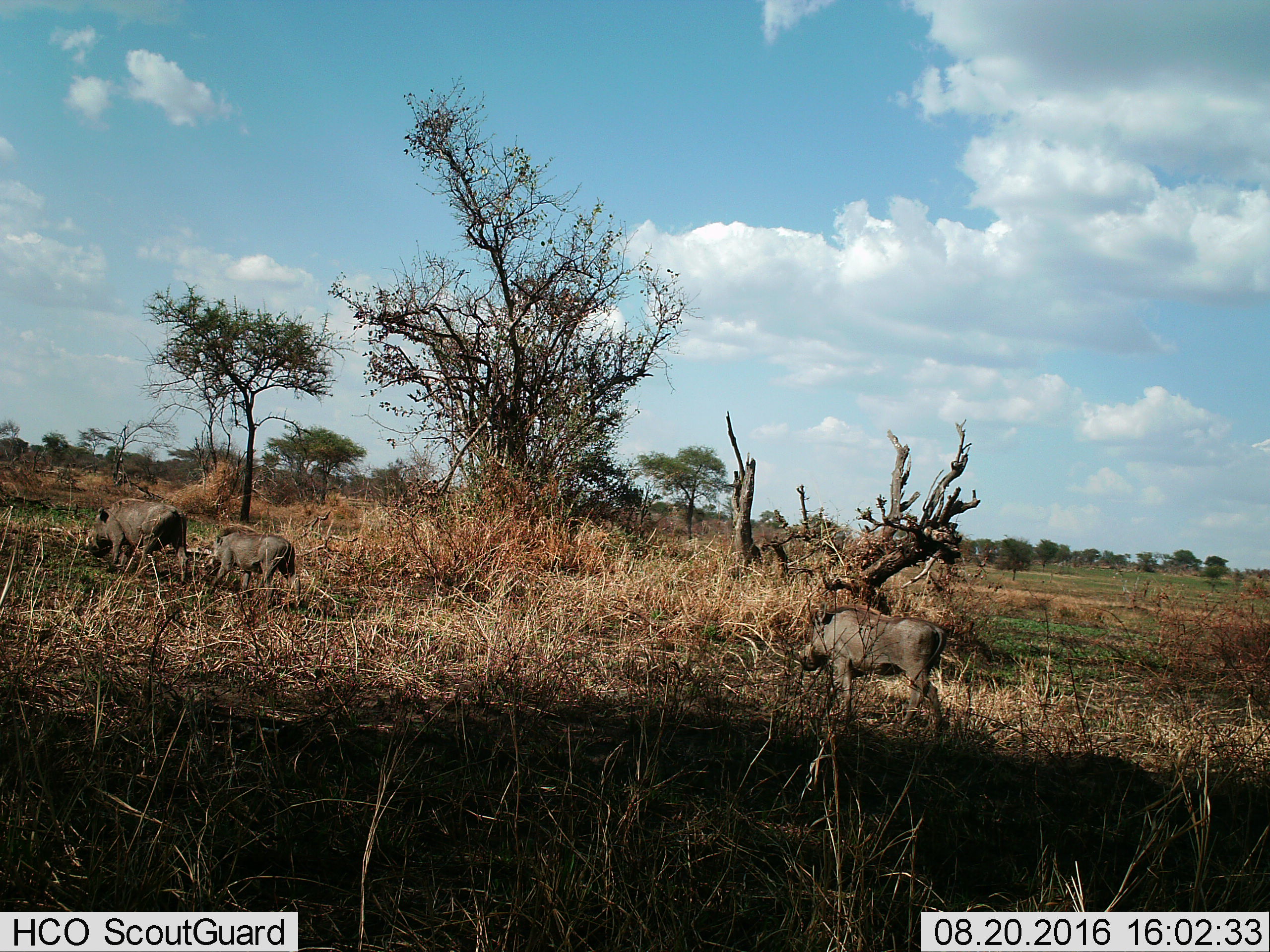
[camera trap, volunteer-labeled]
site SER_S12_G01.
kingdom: Animalia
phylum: Chordata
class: Mammalia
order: Artiodactyla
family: Suidae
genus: Phacochoerus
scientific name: Phacochoerus africanus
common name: warthog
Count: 3.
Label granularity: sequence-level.